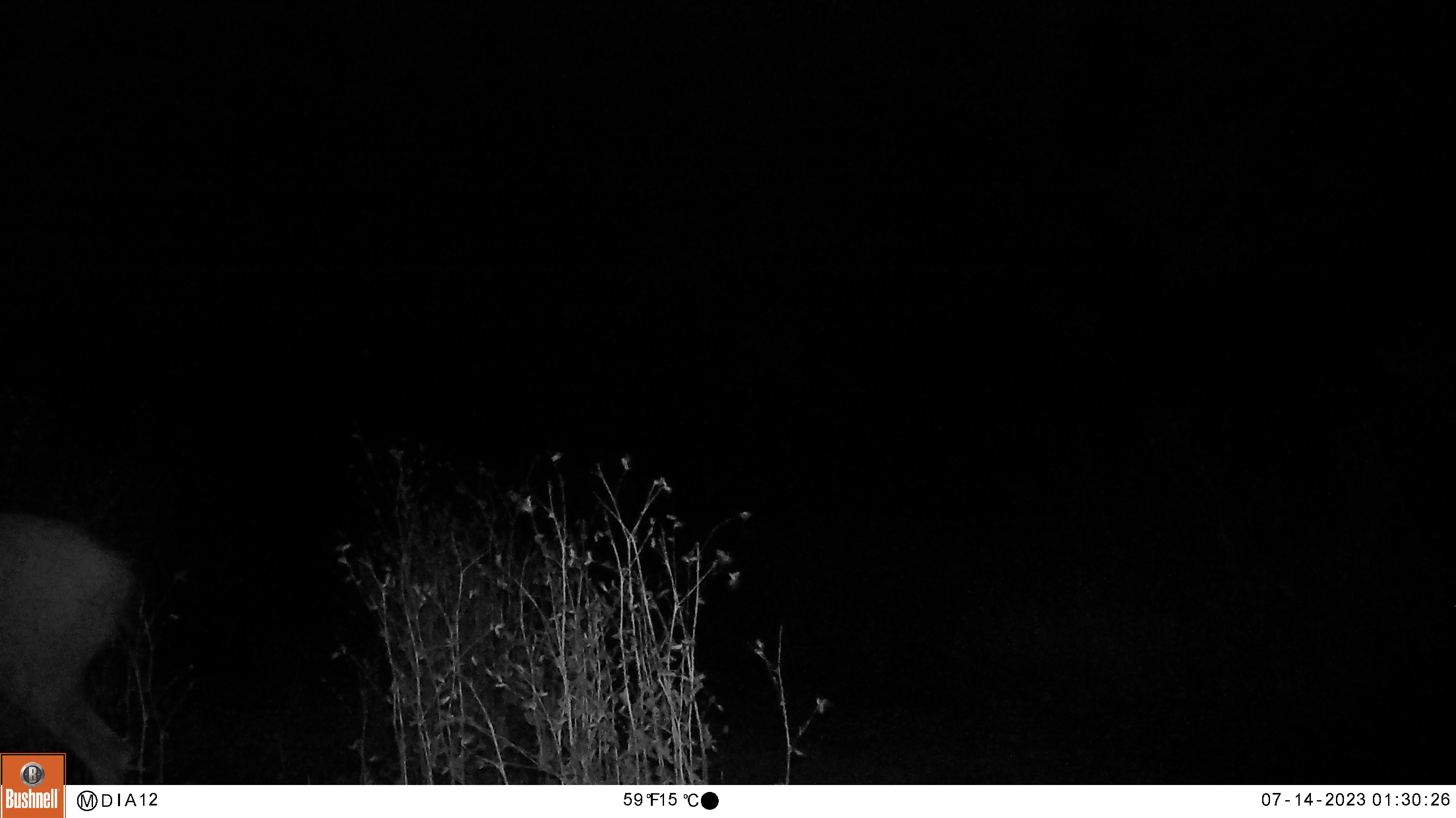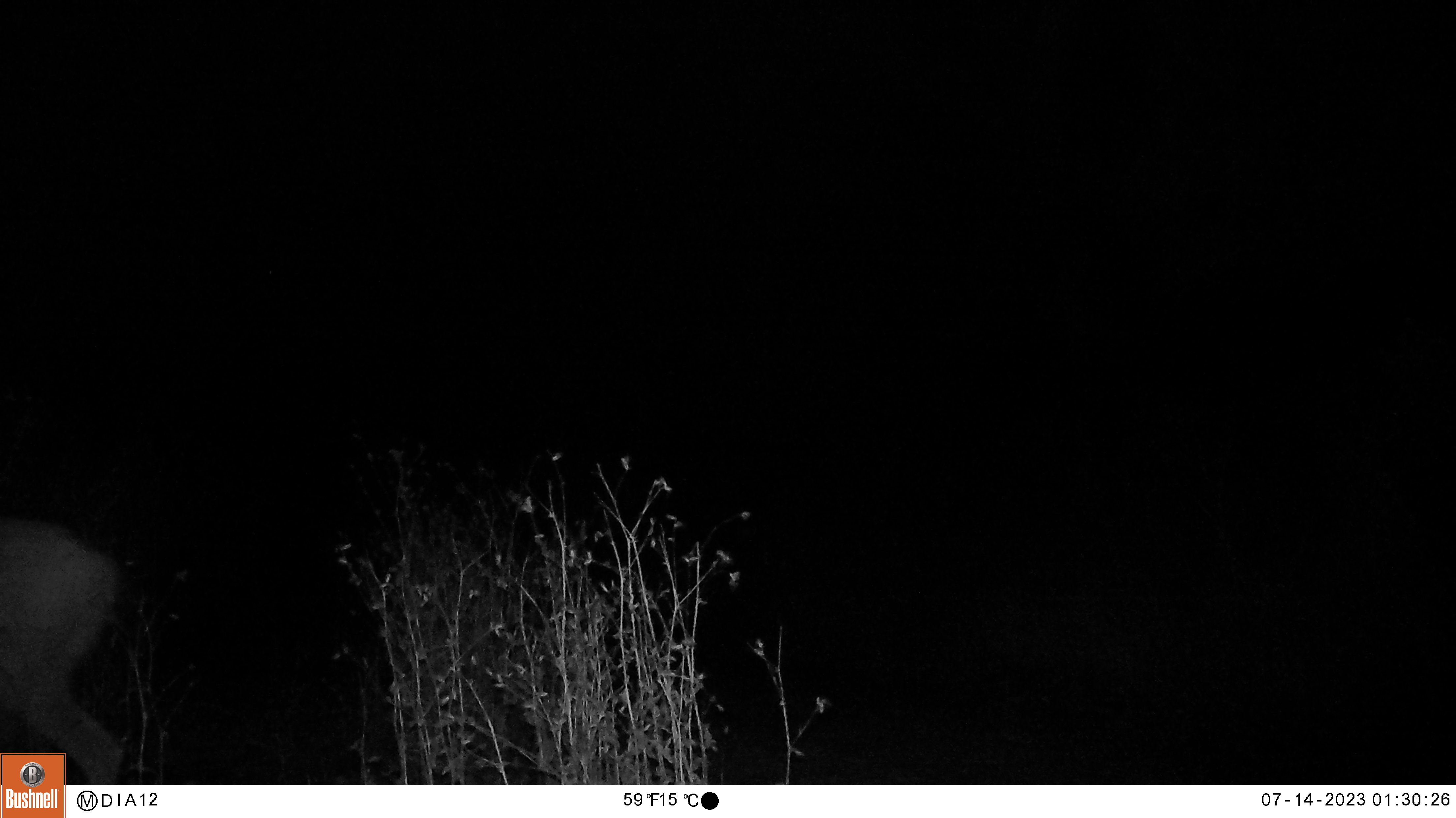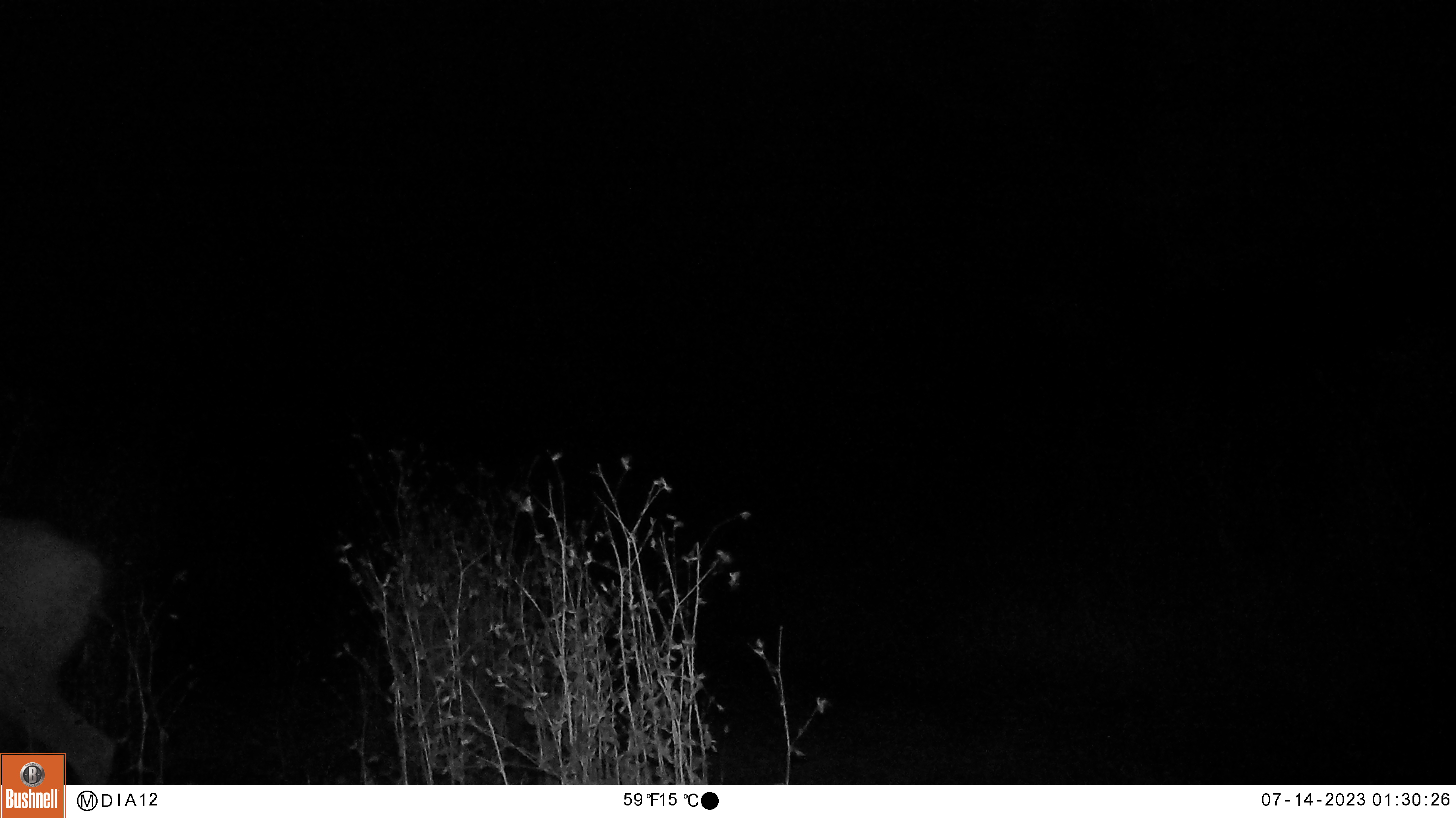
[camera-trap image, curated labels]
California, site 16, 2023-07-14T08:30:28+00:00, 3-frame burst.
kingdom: Animalia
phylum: Chordata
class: Mammalia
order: Artiodactyla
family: Cervidae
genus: Odocoileus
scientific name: Odocoileus hemionus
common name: mule deer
Mule deer (Odocoileus hemionus).